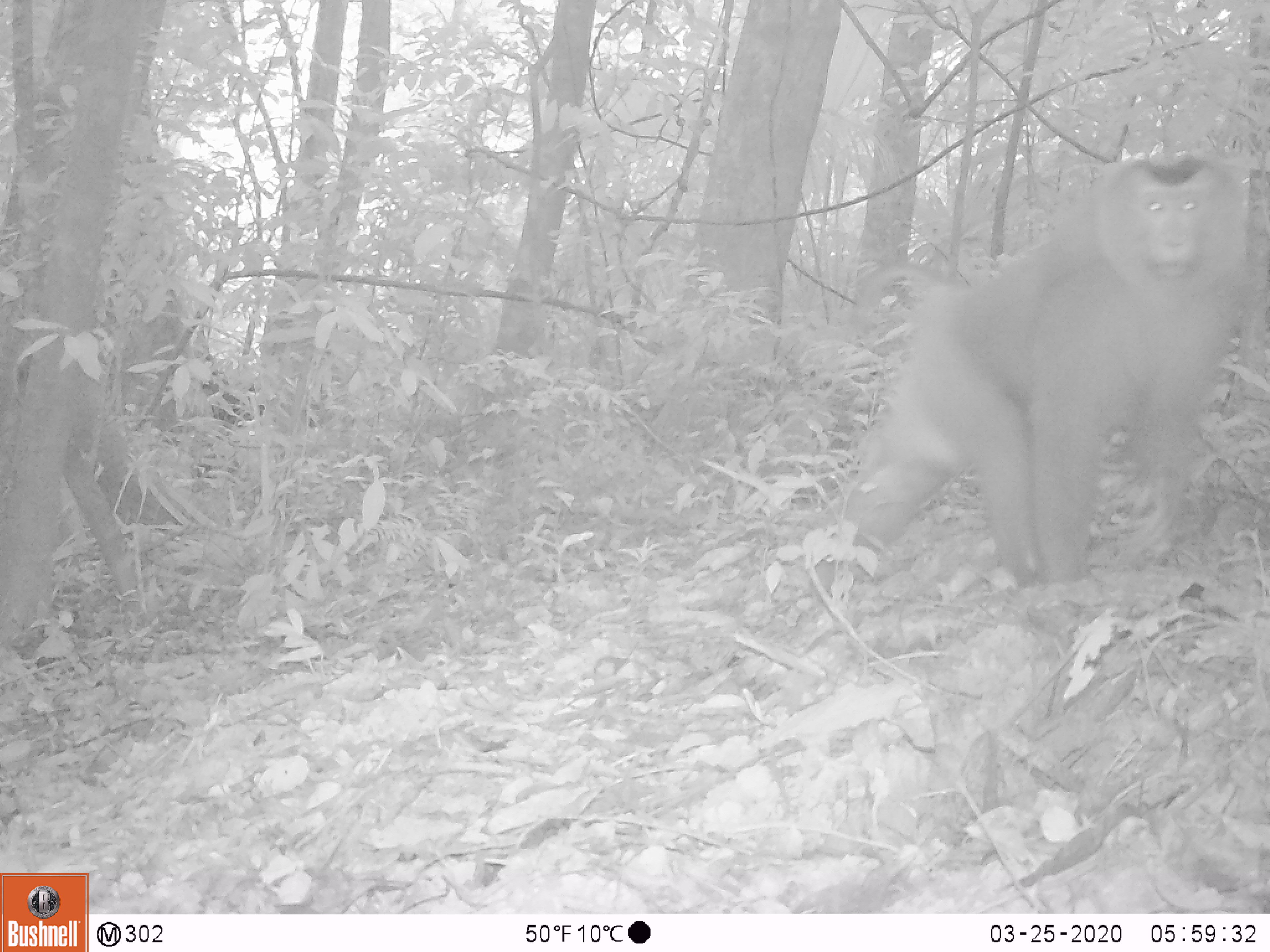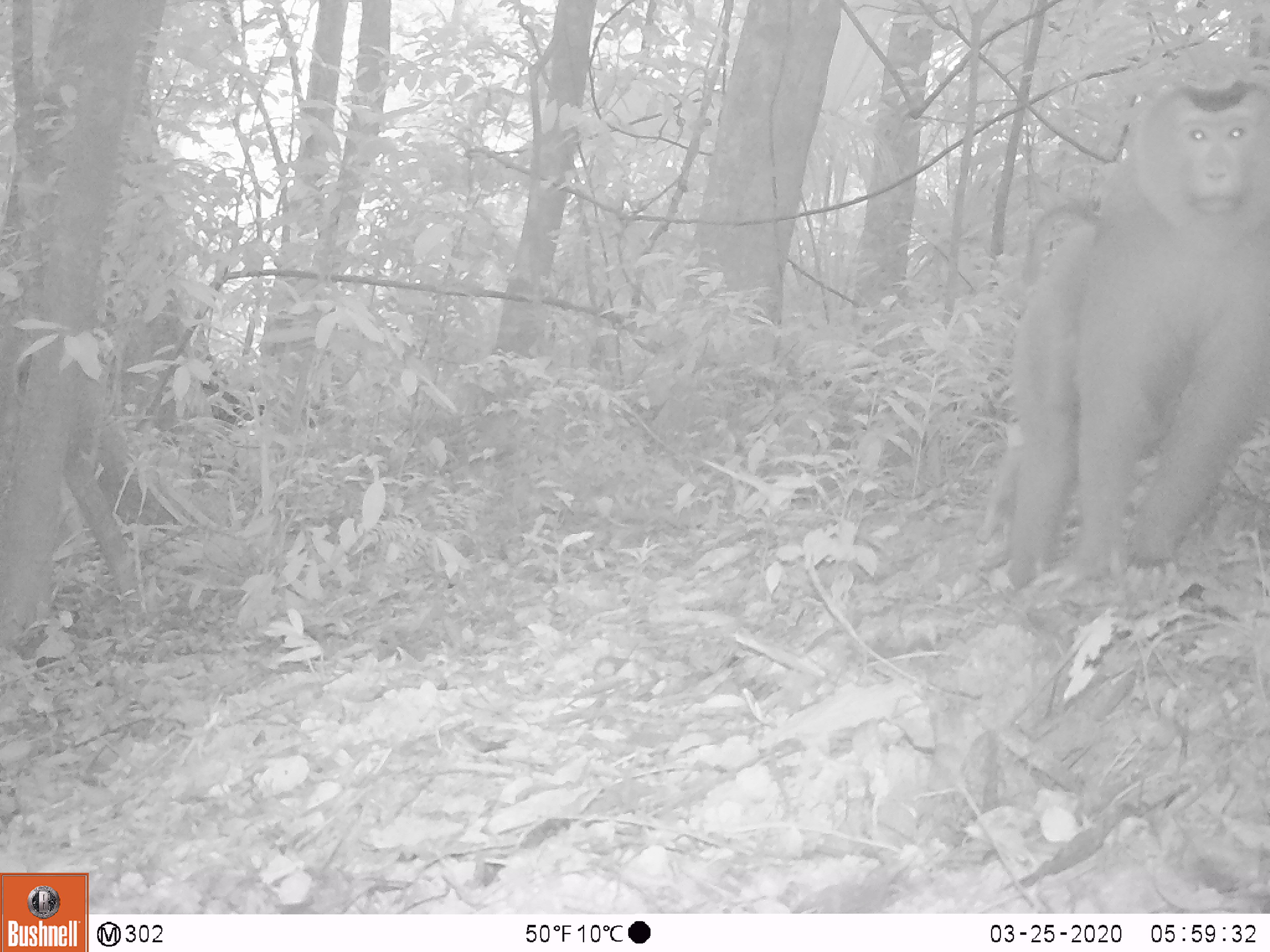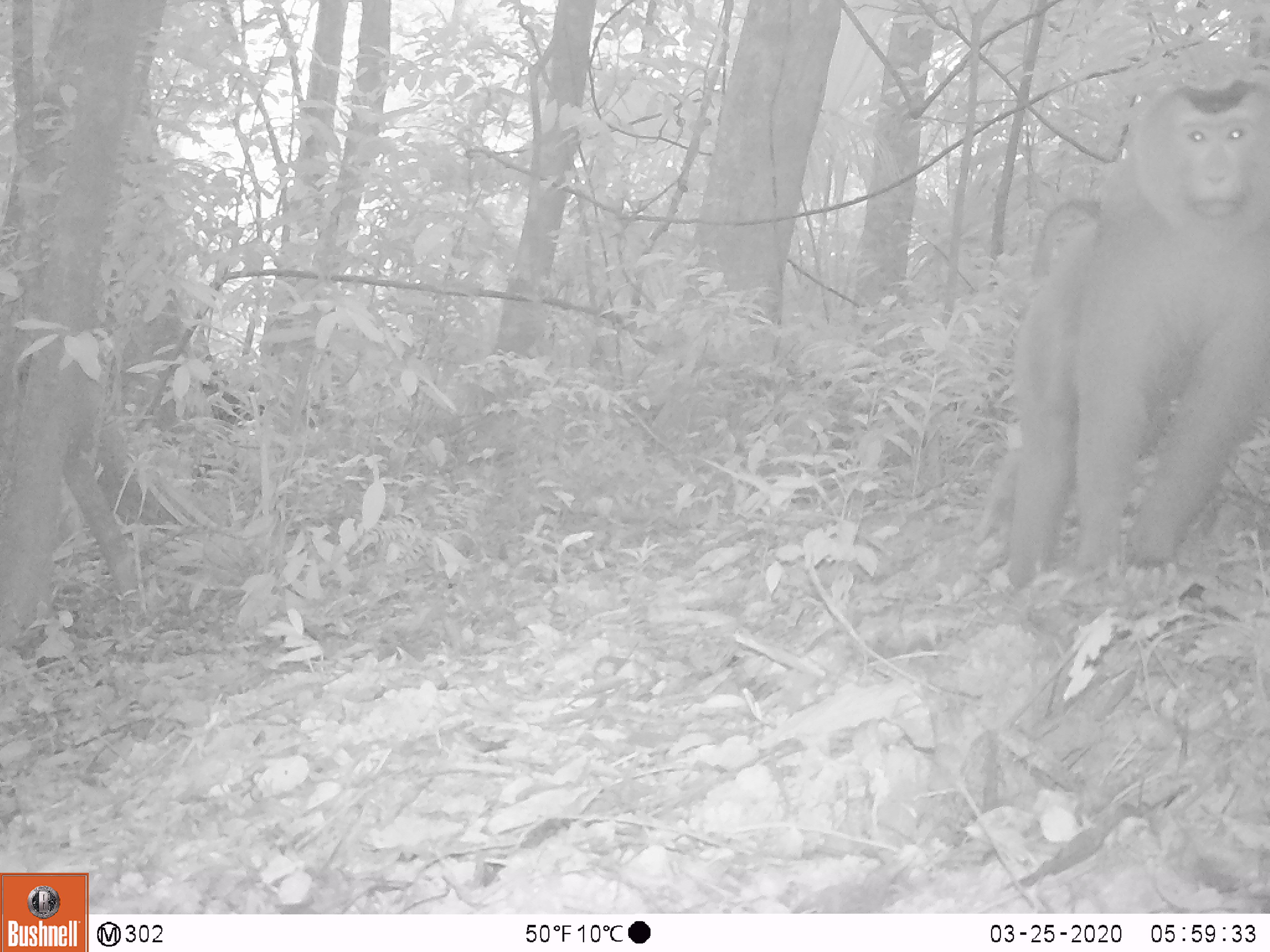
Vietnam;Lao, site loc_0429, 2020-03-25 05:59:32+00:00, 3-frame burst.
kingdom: Animalia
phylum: Chordata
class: Mammalia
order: Primates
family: Cercopithecidae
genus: Macaca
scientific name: Macaca nemestrina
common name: pig-tailed macaque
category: pig tailed macaque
Pig tailed macaque (pig-tailed macaque) (Macaca nemestrina). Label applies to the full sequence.